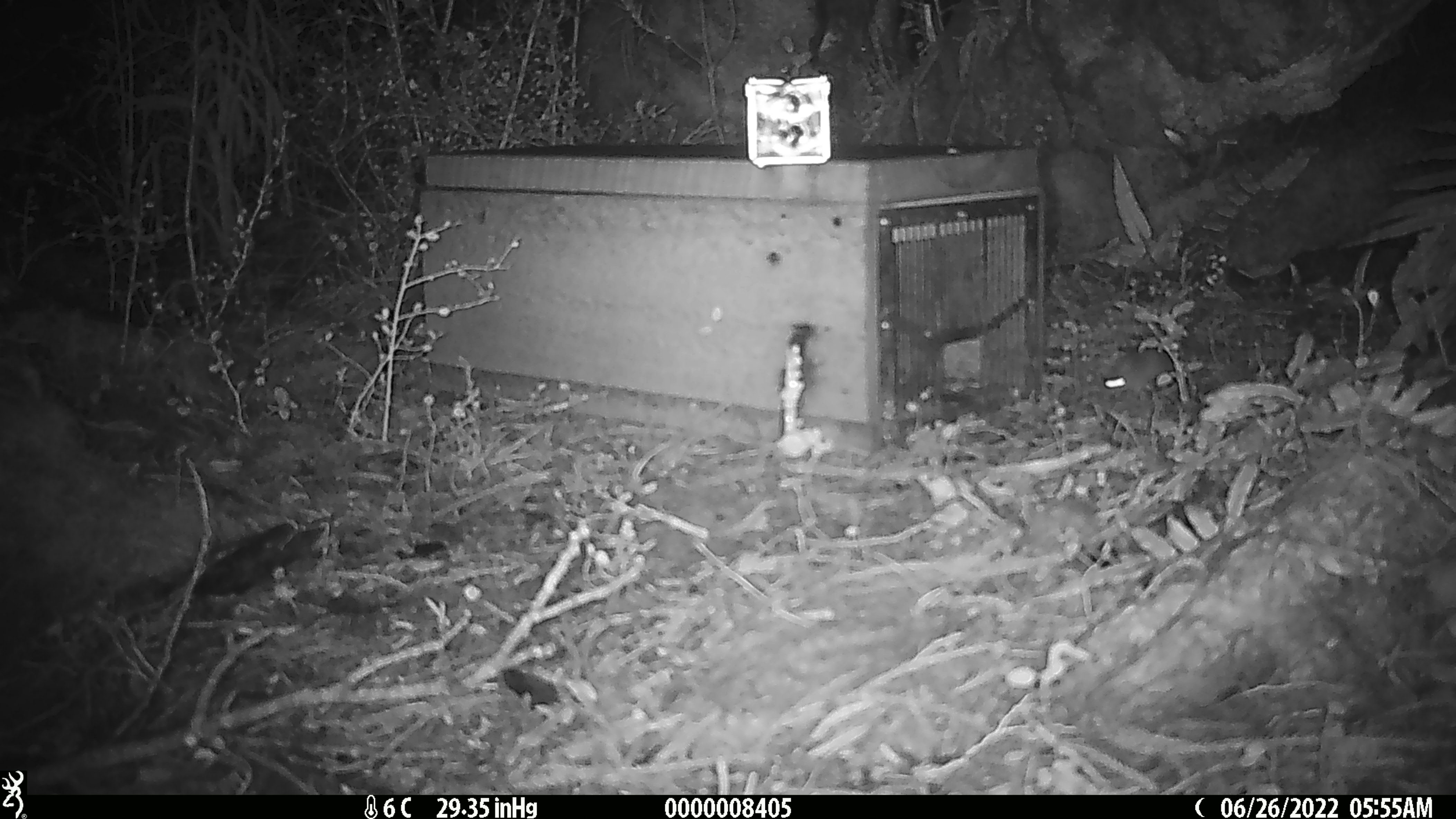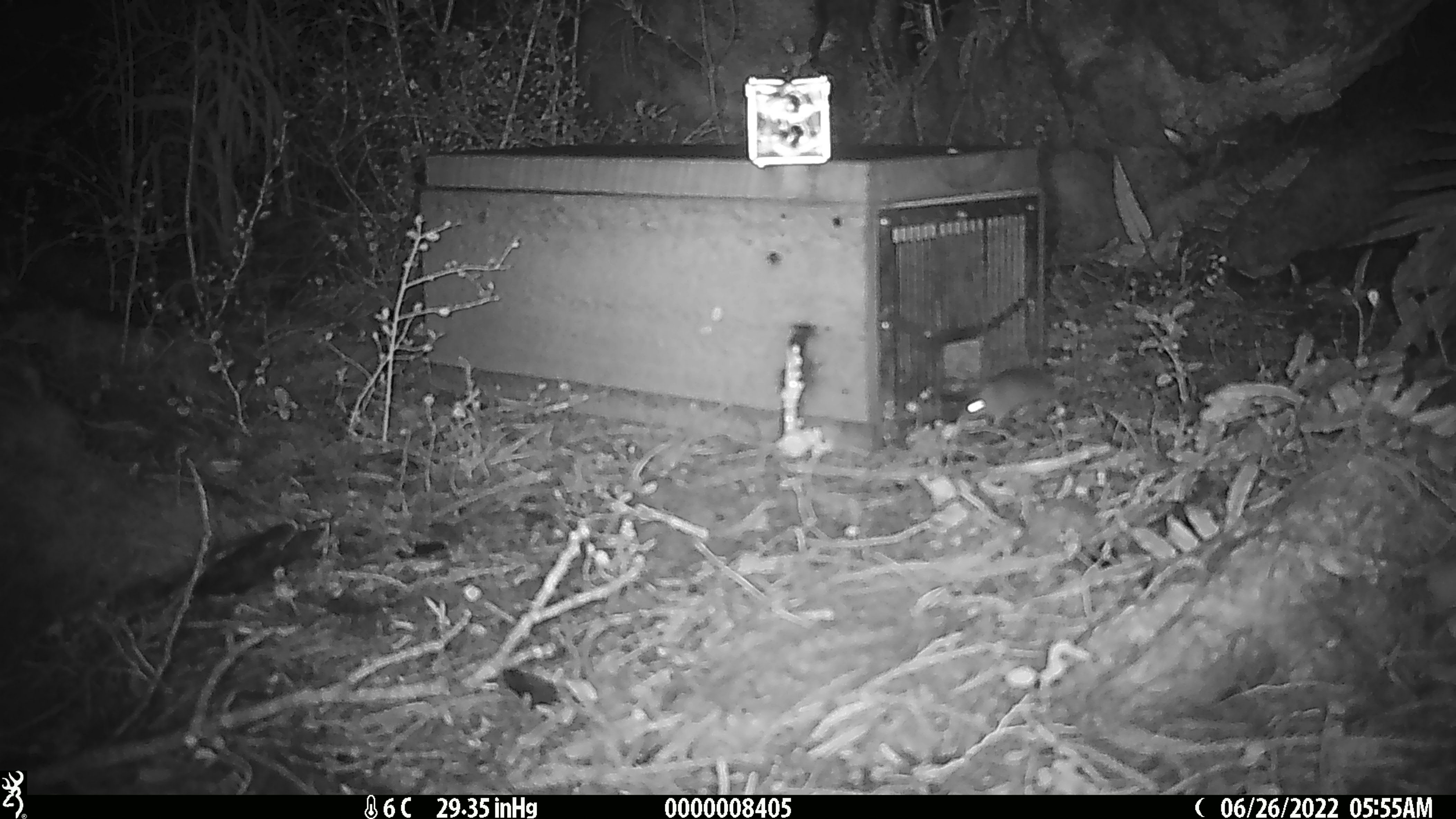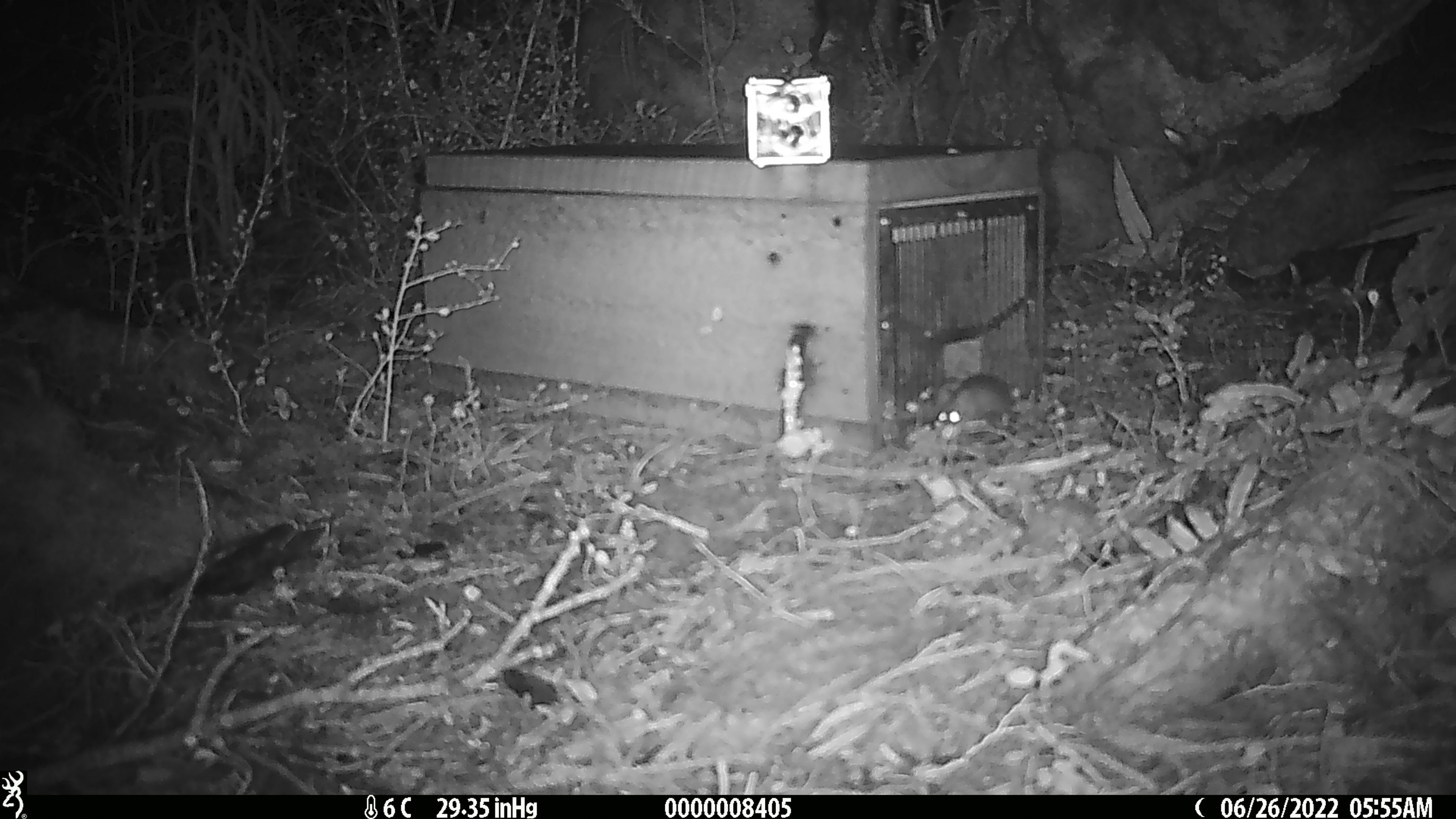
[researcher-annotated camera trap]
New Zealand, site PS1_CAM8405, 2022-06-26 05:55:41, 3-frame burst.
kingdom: Animalia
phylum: Chordata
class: Mammalia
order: Rodentia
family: Muridae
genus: Mus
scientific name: Mus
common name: mouse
Mouse (Mus).